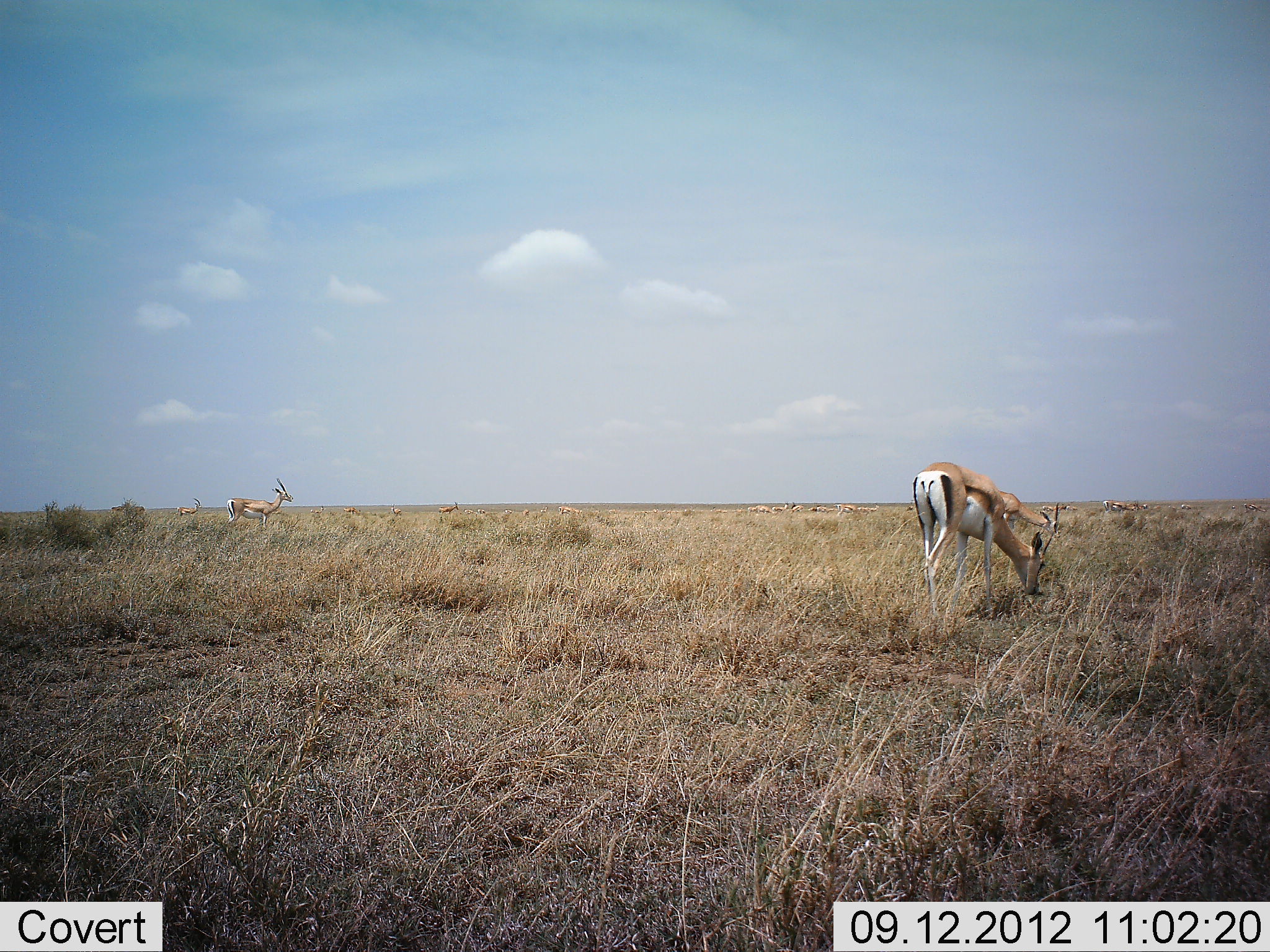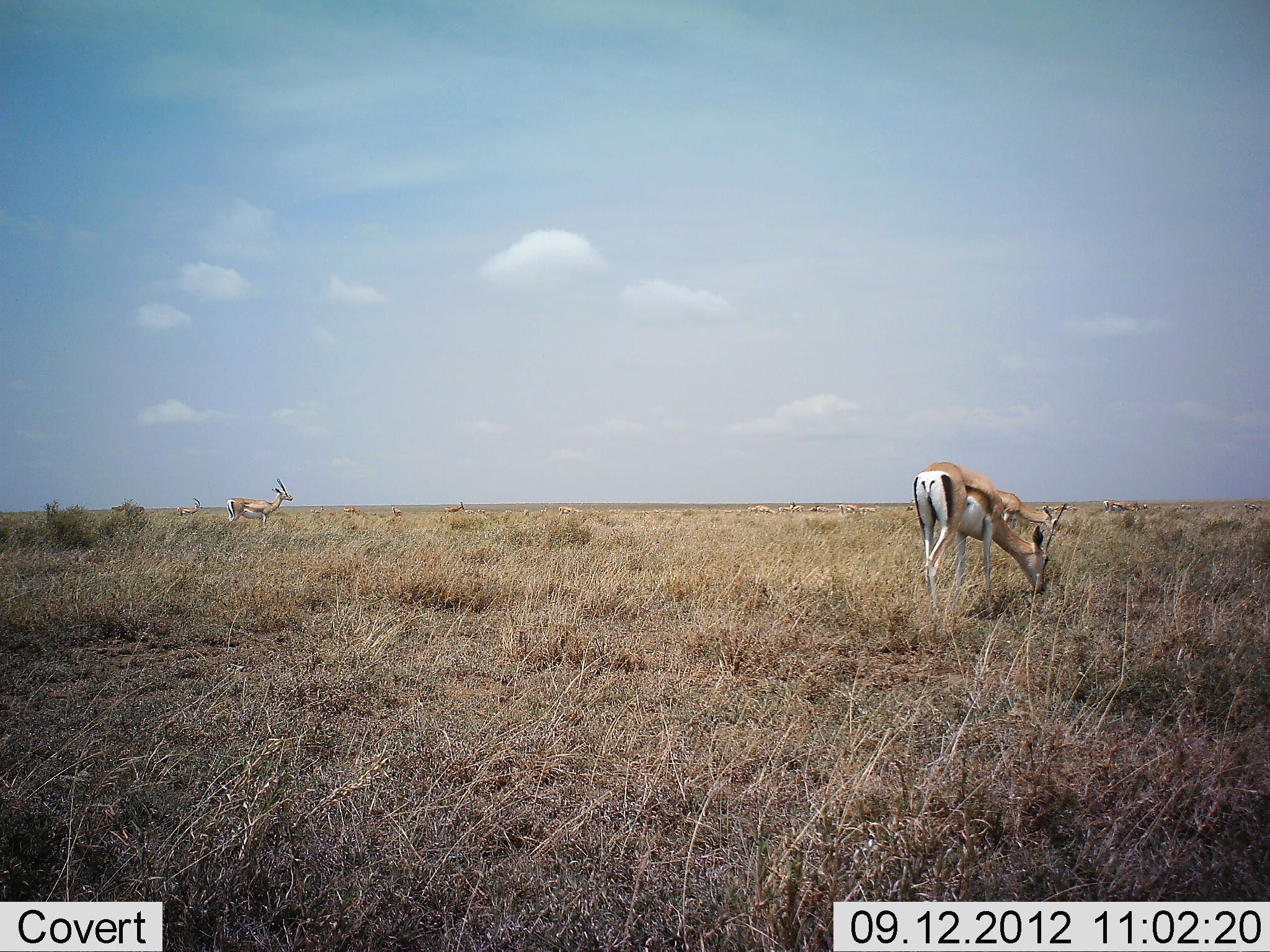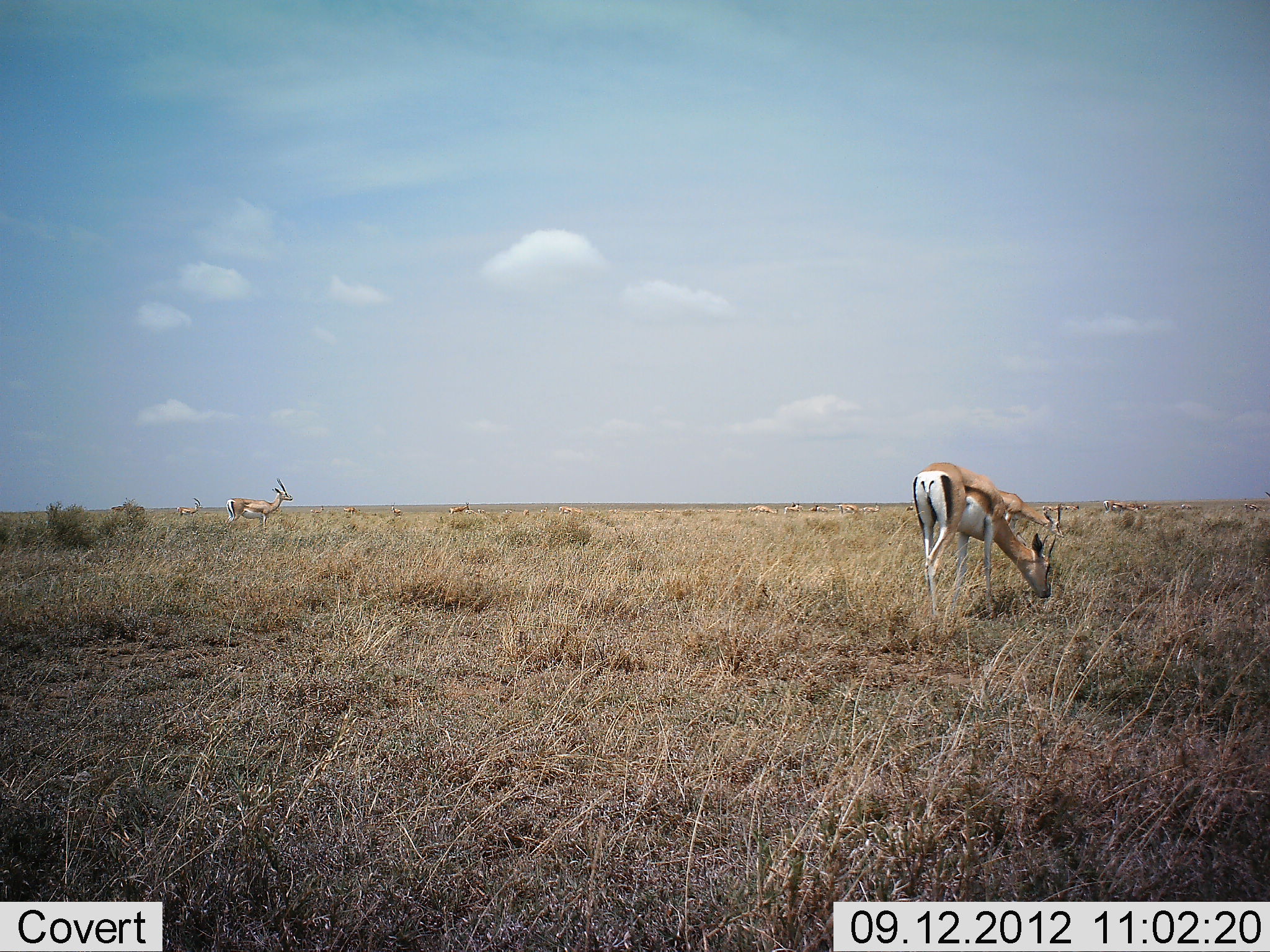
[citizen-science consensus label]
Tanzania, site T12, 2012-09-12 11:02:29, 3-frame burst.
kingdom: Animalia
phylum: Chordata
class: Mammalia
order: Artiodactyla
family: Bovidae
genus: Nanger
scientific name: Nanger granti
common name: grant's gazelle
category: gazellegrants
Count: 7.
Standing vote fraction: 40%.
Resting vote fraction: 20%.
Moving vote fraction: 30%.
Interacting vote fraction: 0%.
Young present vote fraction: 0%.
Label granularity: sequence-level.